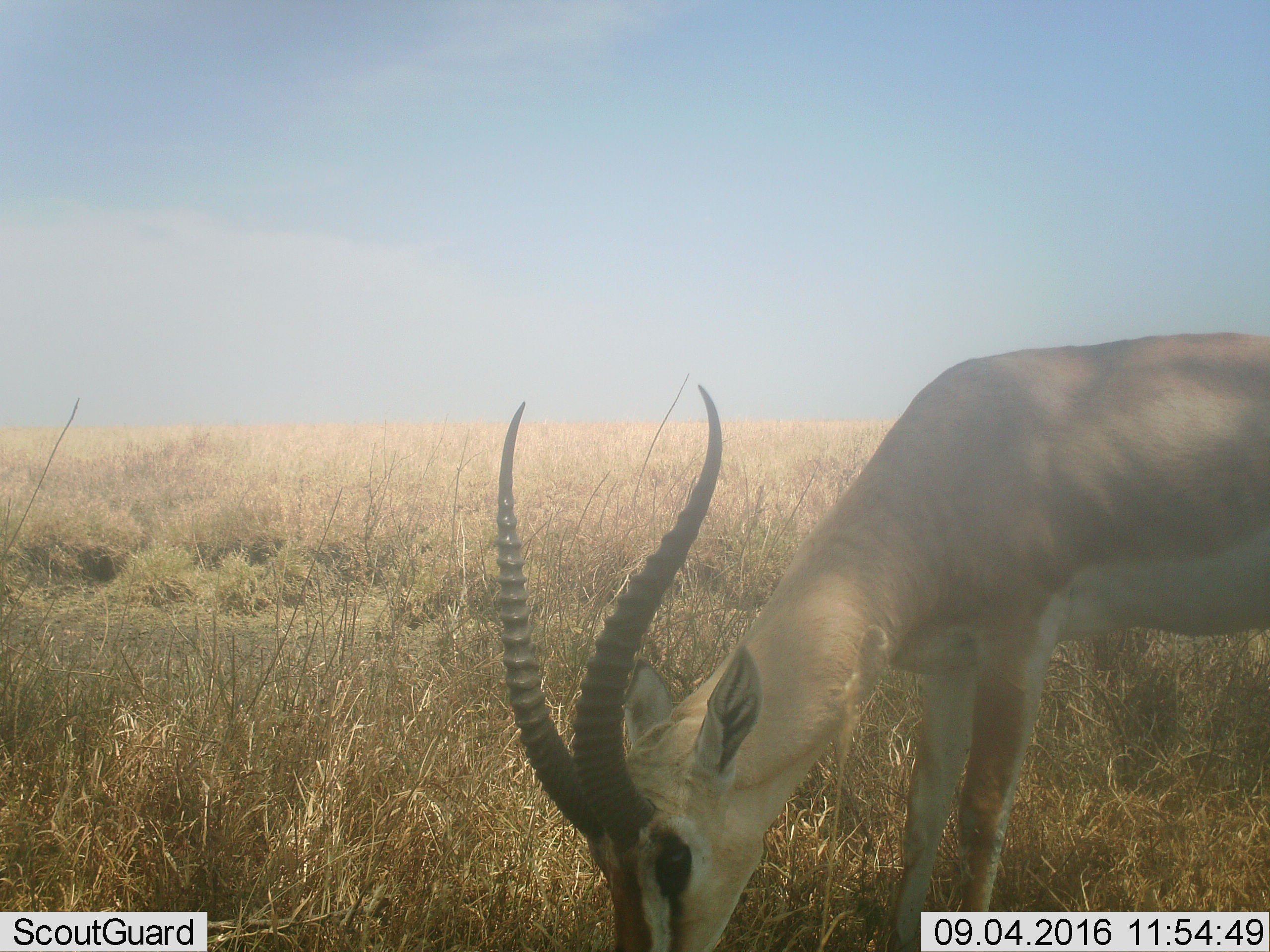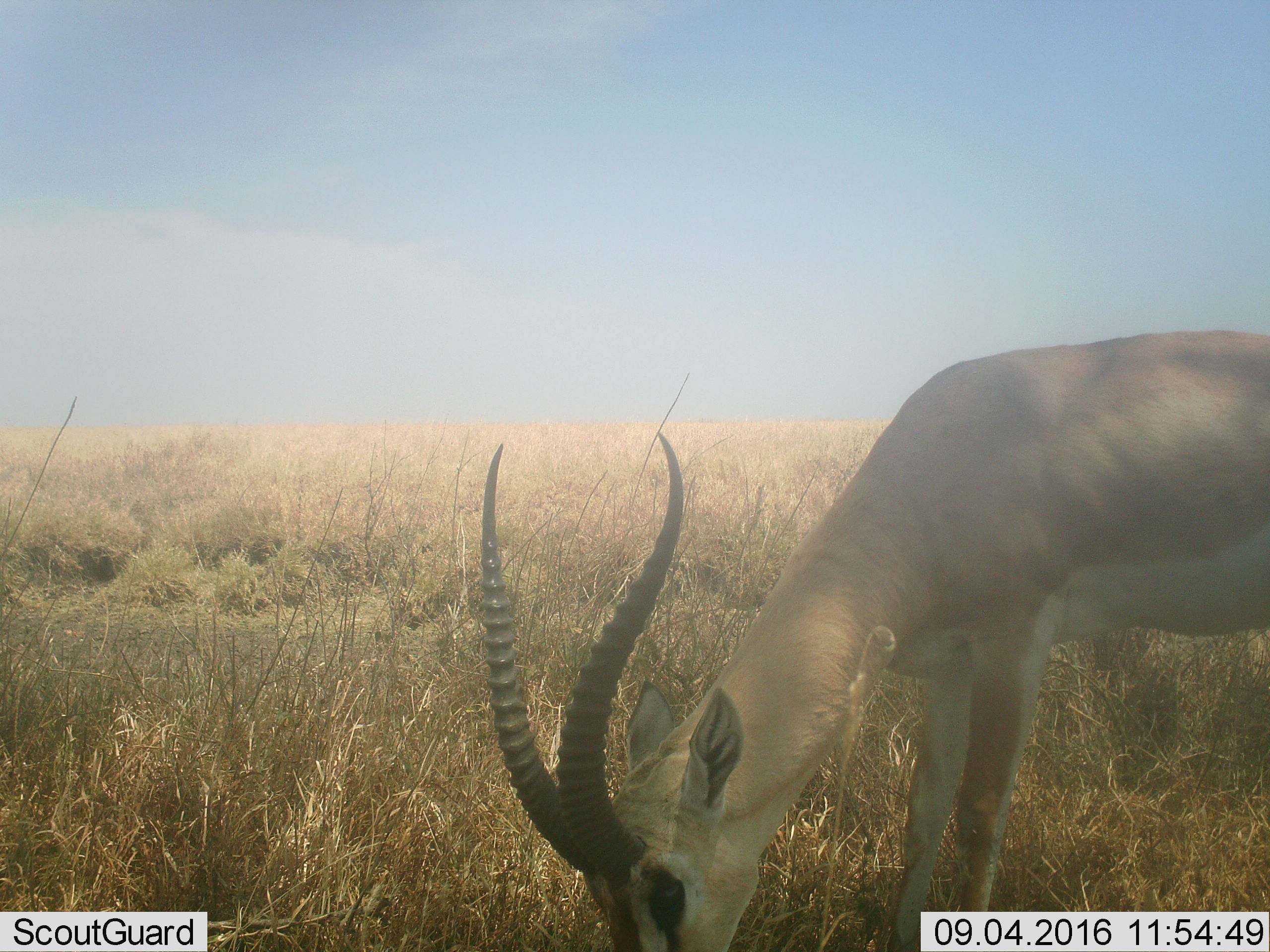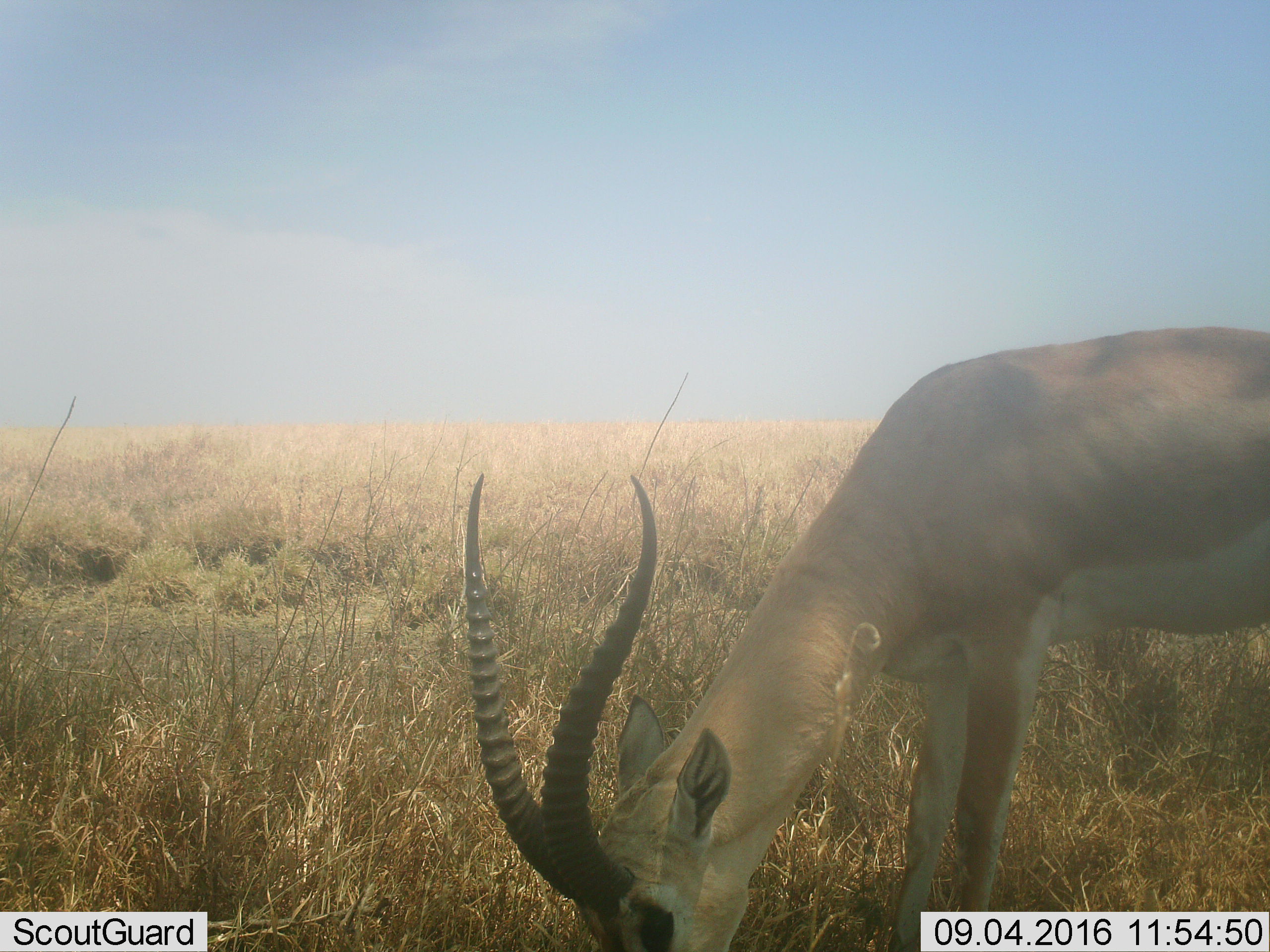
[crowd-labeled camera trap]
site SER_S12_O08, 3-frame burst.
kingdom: Animalia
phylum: Chordata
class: Mammalia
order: Artiodactyla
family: Bovidae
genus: Nanger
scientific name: Nanger granti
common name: grant's gazelle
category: gazellegrants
Gazellegrants (grant's gazelle) (Nanger granti), count 1. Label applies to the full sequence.